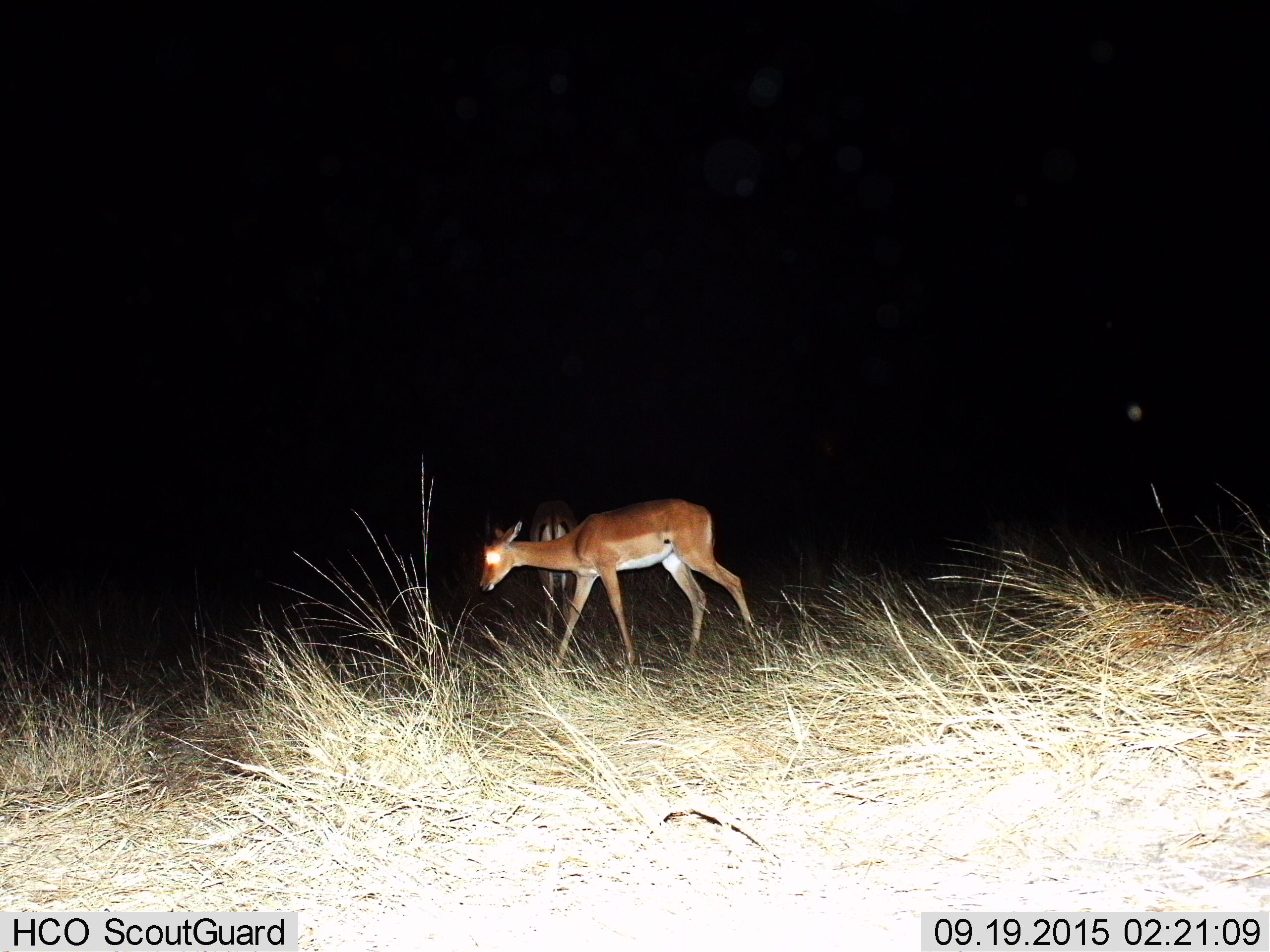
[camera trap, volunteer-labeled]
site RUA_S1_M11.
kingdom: Animalia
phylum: Chordata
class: Mammalia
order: Artiodactyla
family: Bovidae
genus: Aepyceros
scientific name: Aepyceros melampus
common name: impala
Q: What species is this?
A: Impala (Aepyceros melampus).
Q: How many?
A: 2.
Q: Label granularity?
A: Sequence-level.